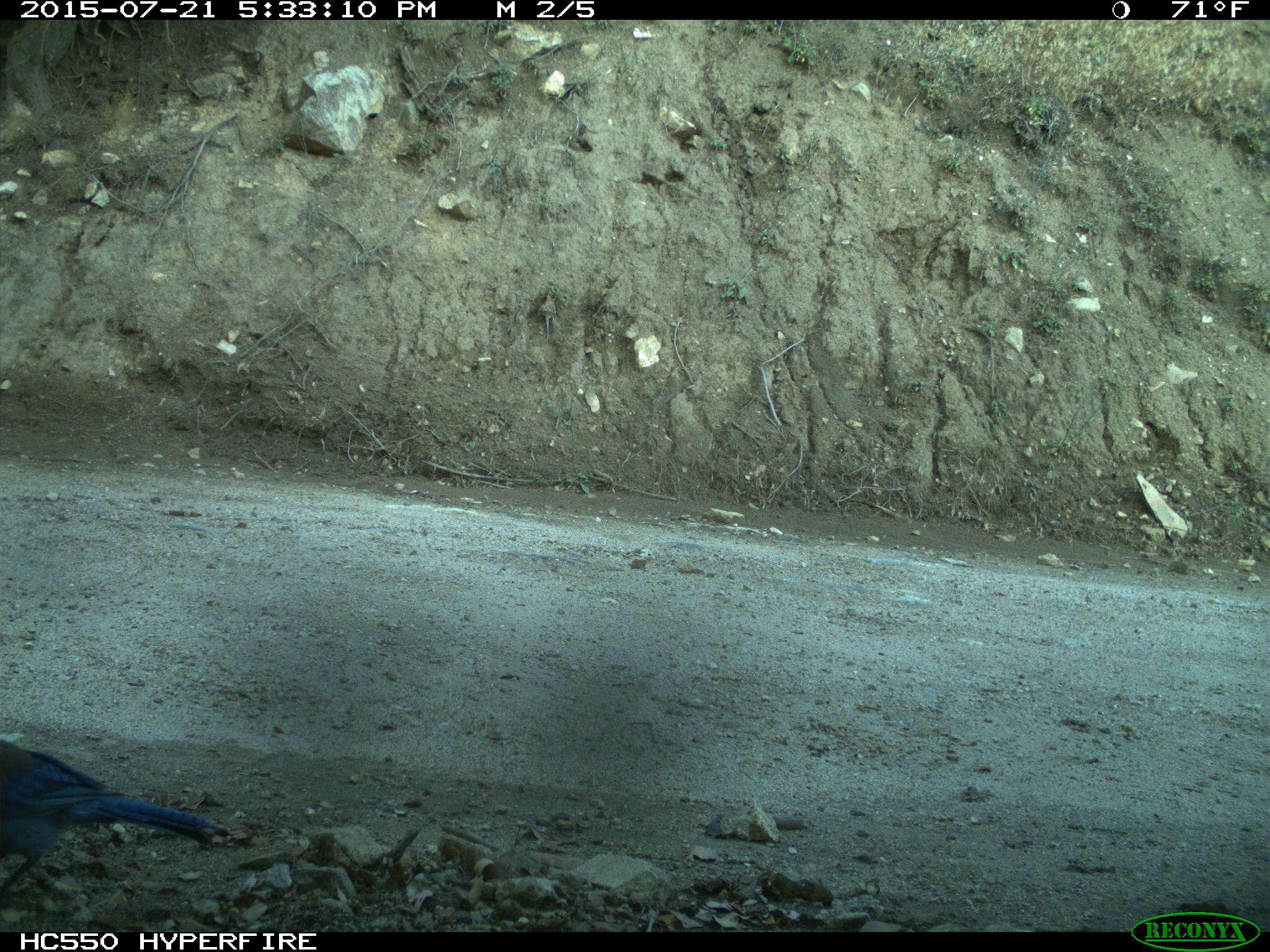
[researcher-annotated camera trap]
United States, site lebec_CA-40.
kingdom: Animalia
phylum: Chordata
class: Aves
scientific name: Aves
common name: birds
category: unidentified bird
Unidentified bird (birds) (Aves).